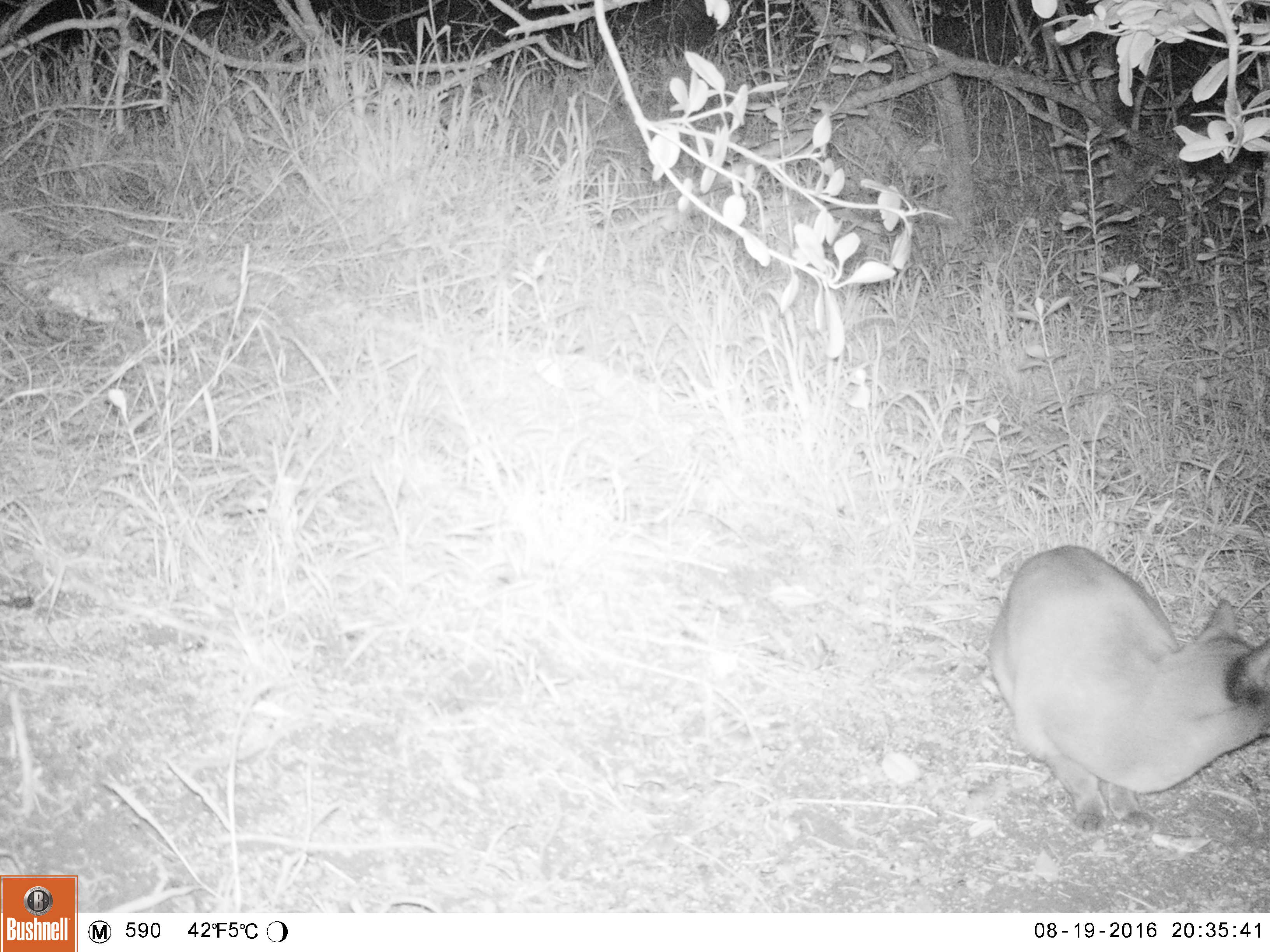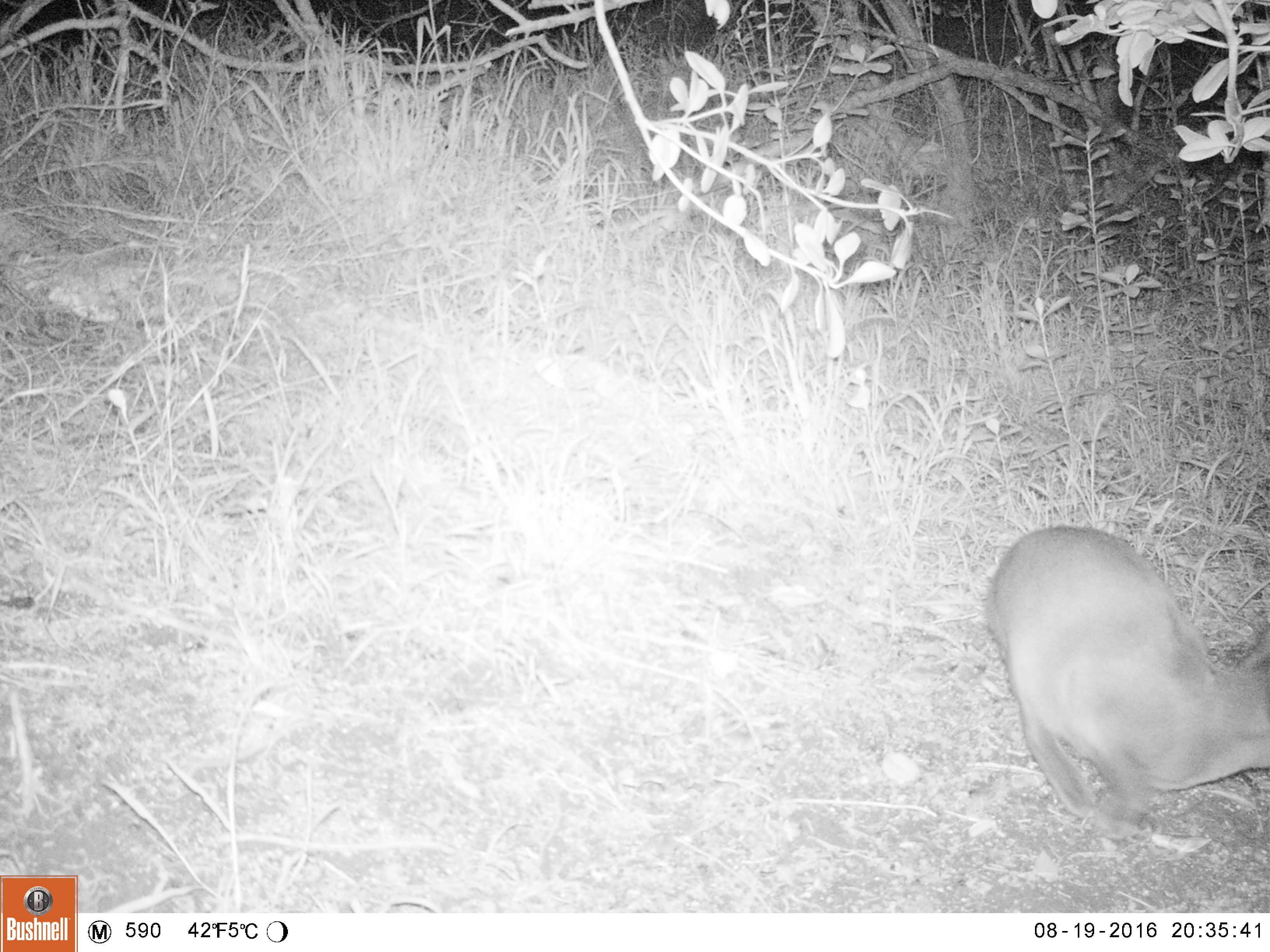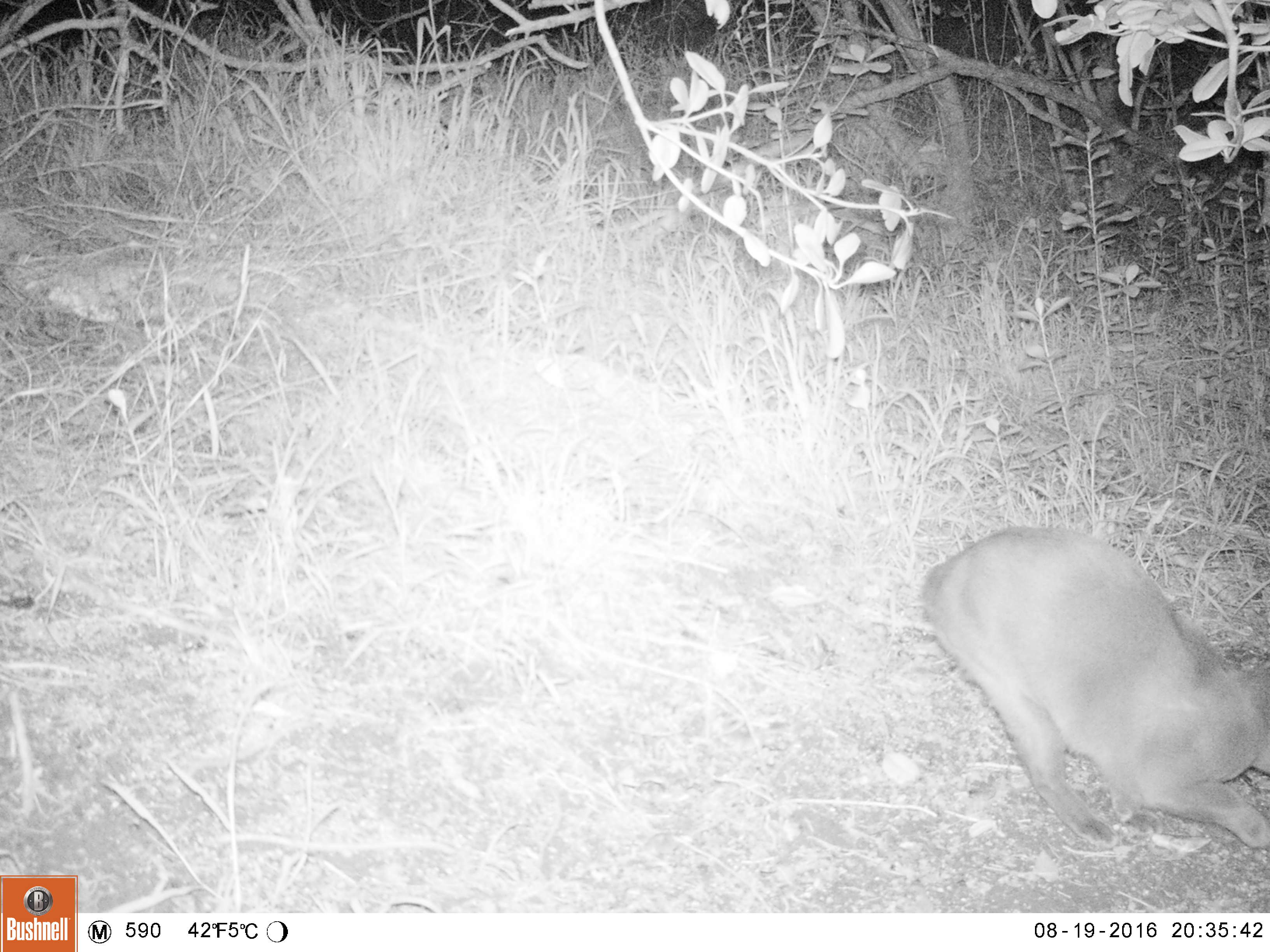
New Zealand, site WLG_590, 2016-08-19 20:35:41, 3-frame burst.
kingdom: Animalia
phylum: Chordata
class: Mammalia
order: Carnivora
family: Felidae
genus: Felis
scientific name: Felis catus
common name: domestic cat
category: cat